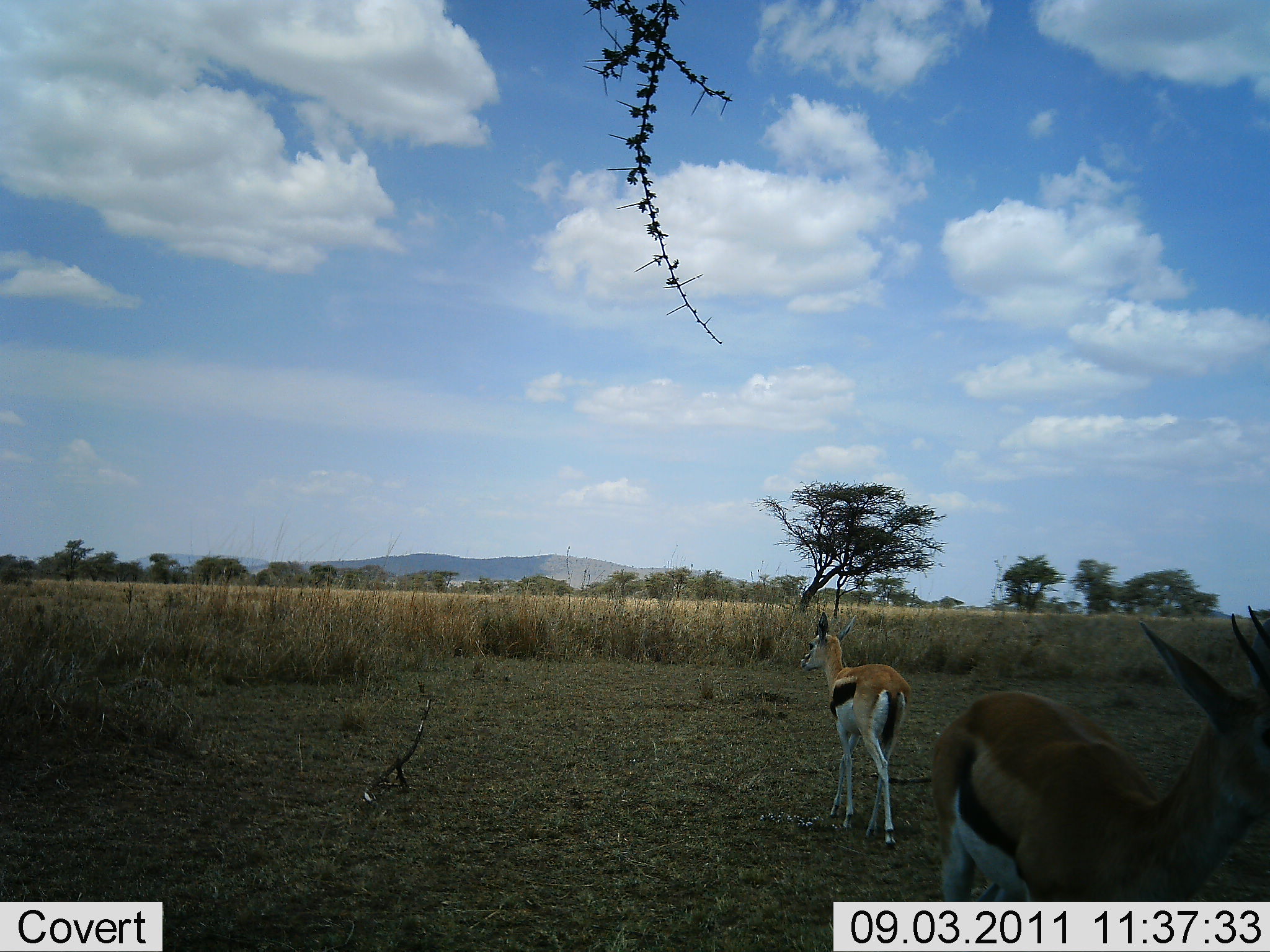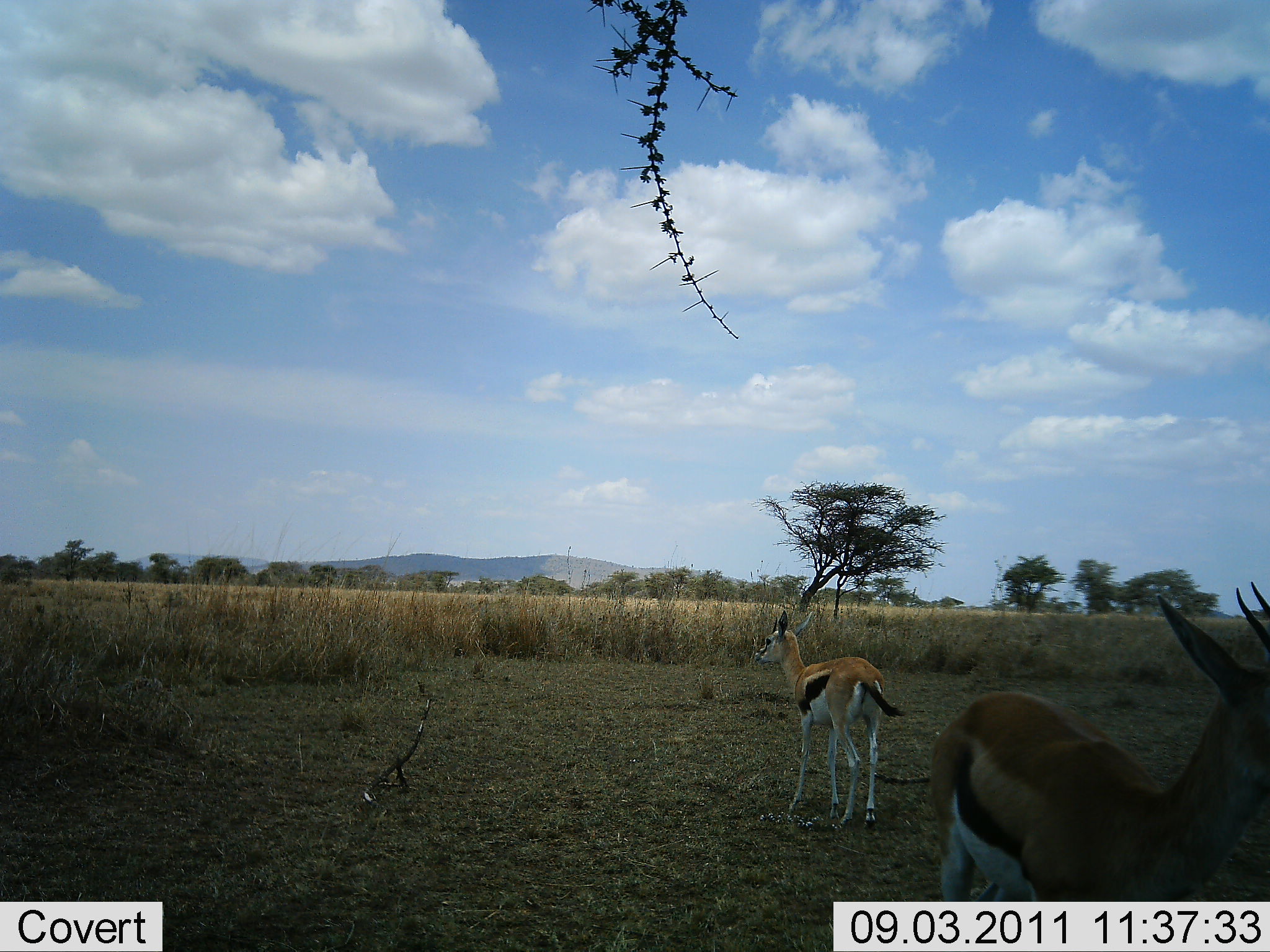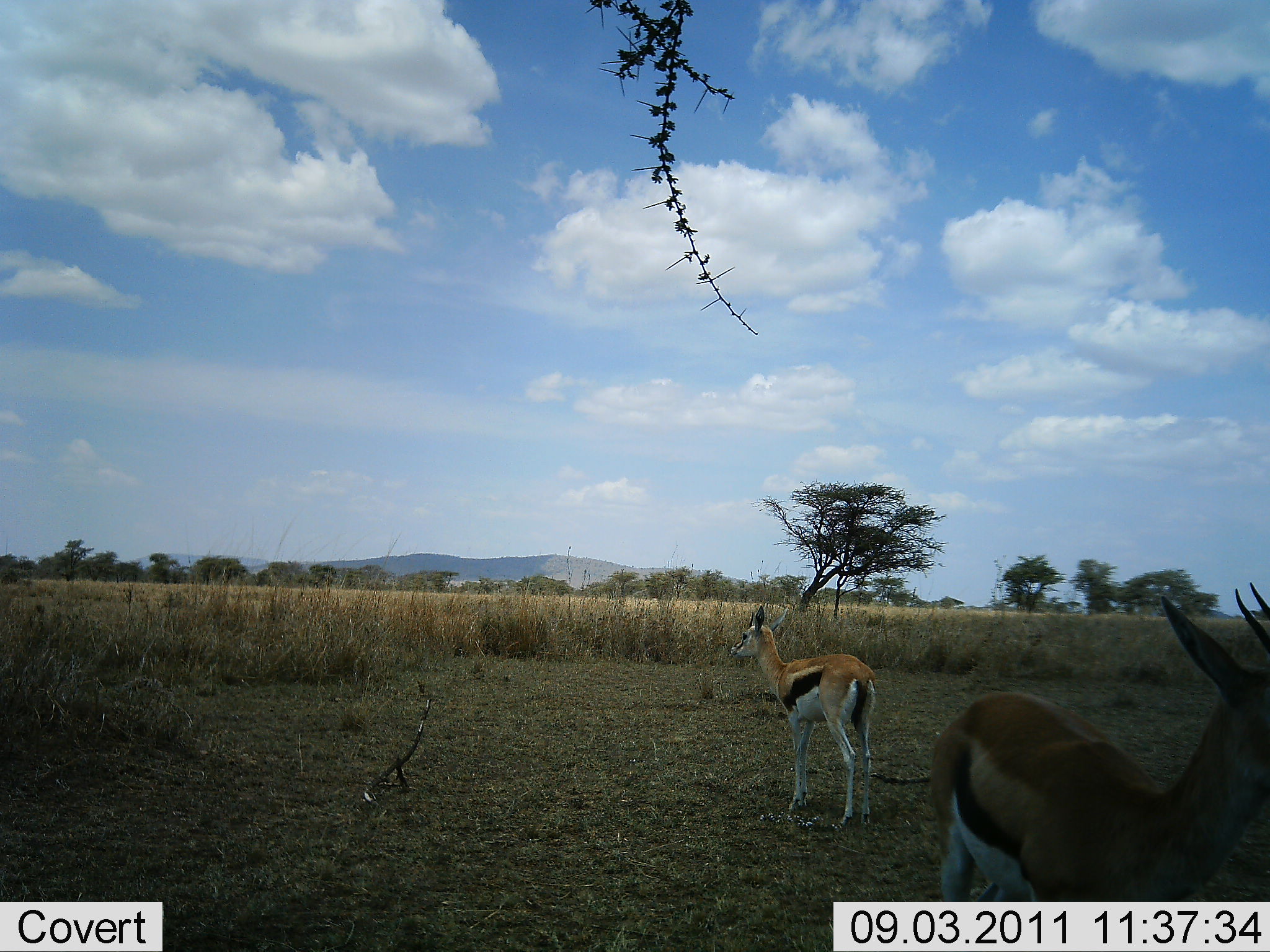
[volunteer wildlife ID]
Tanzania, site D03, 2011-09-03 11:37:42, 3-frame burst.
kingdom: Animalia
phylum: Chordata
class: Mammalia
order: Artiodactyla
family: Bovidae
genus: Eudorcas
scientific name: Eudorcas thomsonii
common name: thomson's gazelle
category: gazellethomsons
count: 2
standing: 91%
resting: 0%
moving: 36%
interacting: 0%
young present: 0%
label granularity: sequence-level